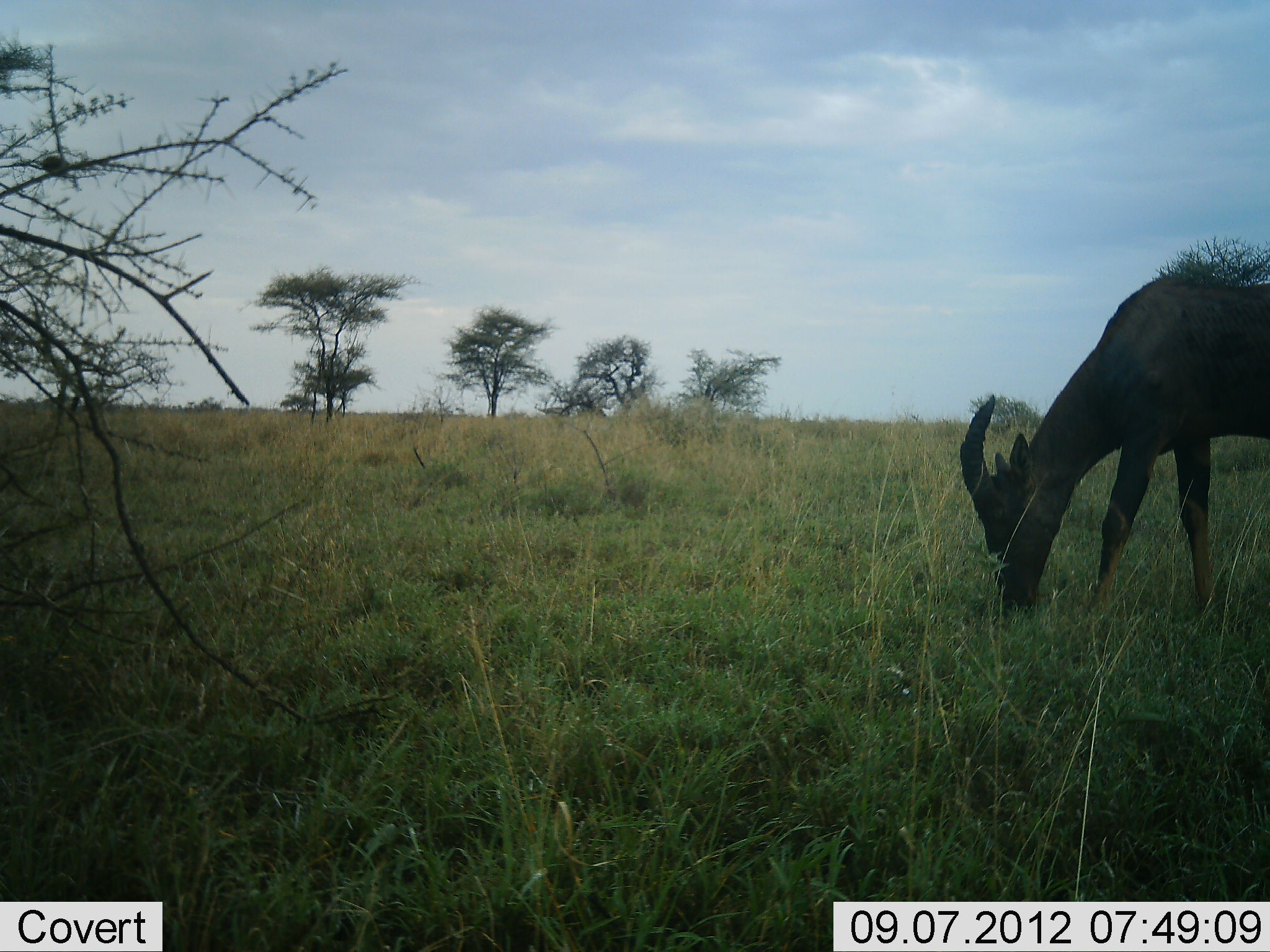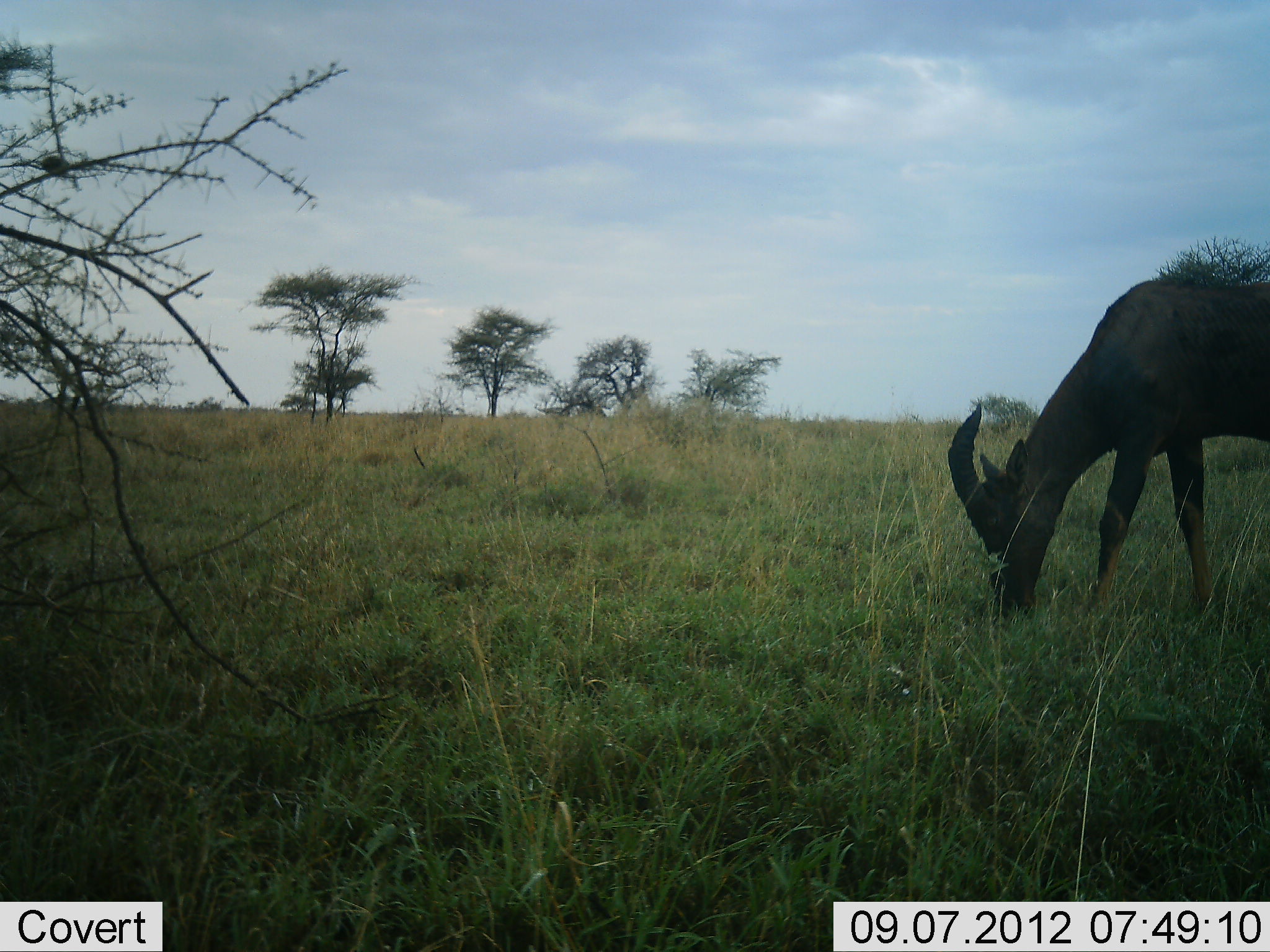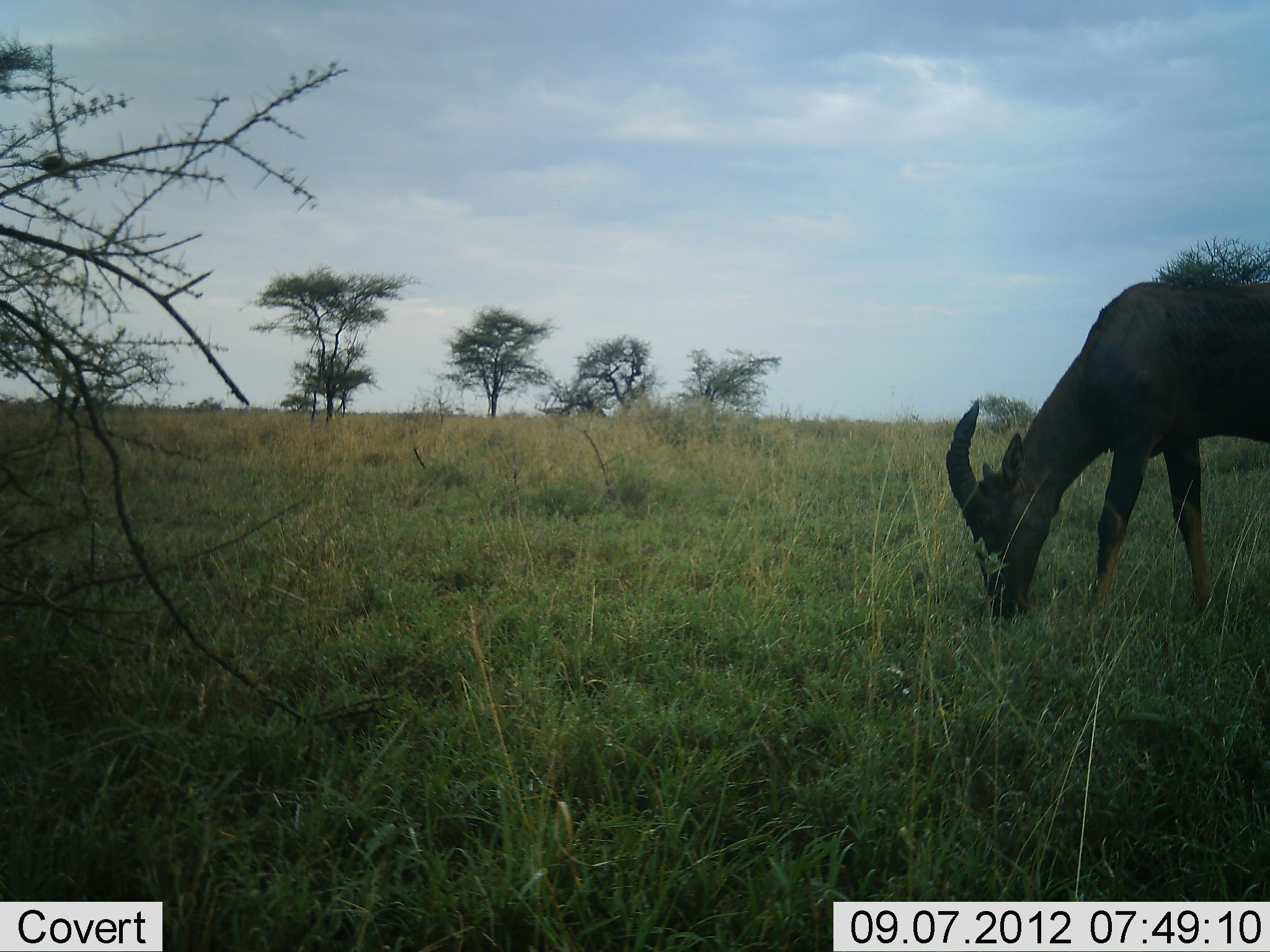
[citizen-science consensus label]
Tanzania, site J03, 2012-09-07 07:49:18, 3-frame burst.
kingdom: Animalia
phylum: Chordata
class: Mammalia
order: Artiodactyla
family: Bovidae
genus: Damaliscus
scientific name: Damaliscus lunatus jimela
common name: topi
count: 1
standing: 20%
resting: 0%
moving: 0%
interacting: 0%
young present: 0%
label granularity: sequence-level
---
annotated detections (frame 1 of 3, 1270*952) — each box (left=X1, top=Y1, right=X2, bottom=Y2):
animal: (left=957, top=269, right=1269, bottom=621)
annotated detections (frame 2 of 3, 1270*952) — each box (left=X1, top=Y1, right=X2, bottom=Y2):
animal: (left=949, top=275, right=1269, bottom=620)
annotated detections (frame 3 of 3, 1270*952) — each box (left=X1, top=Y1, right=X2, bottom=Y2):
animal: (left=946, top=281, right=1270, bottom=629)